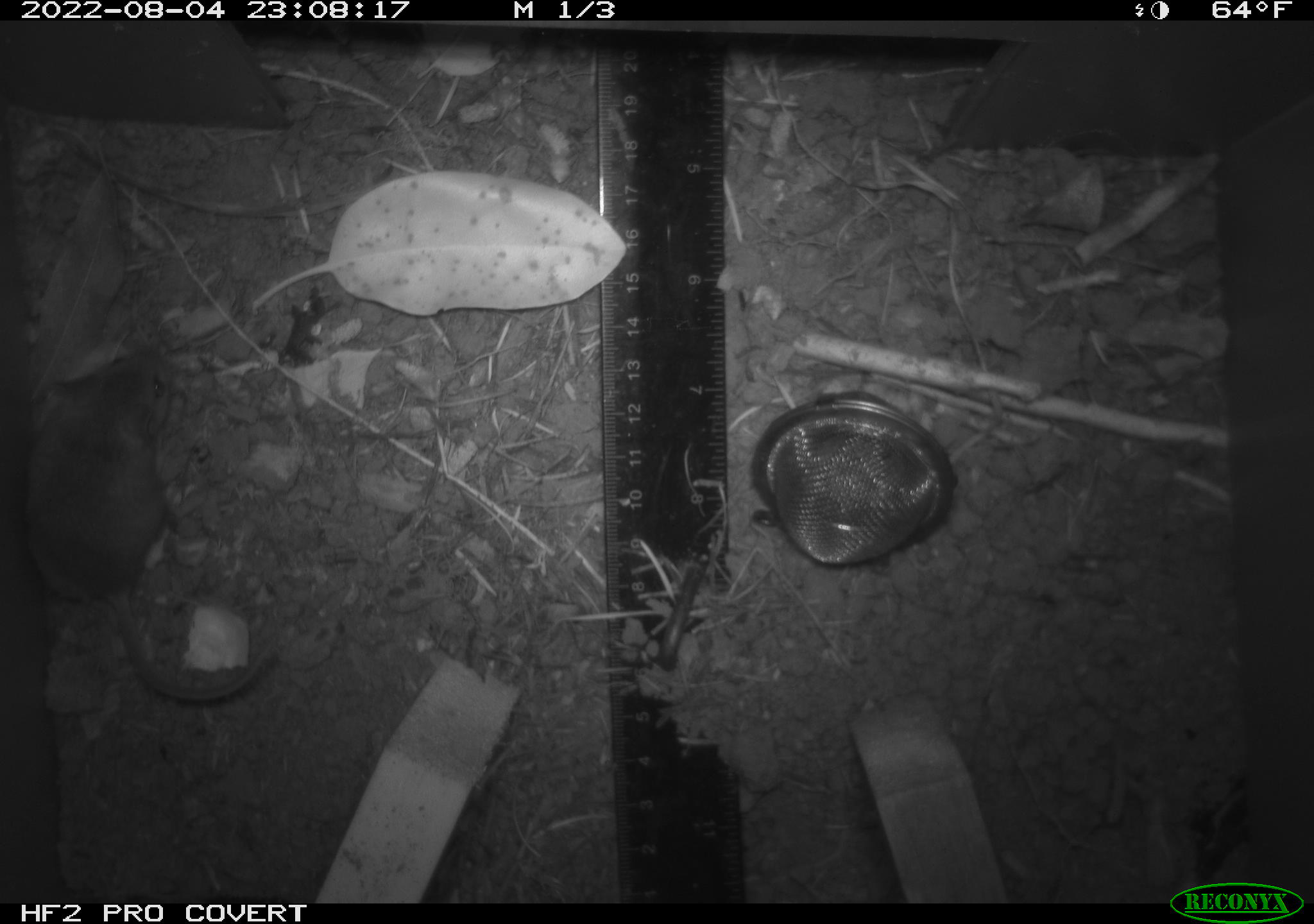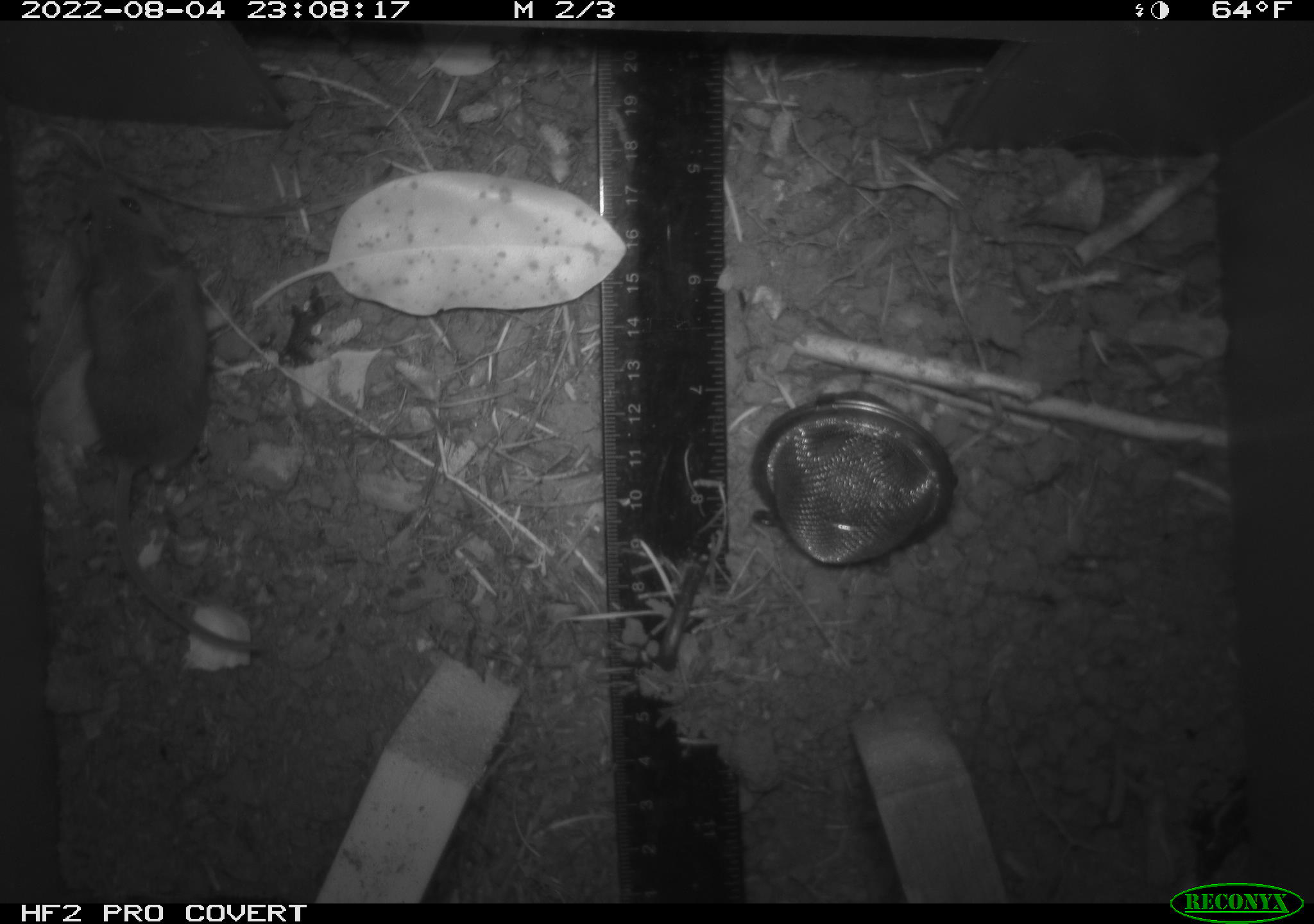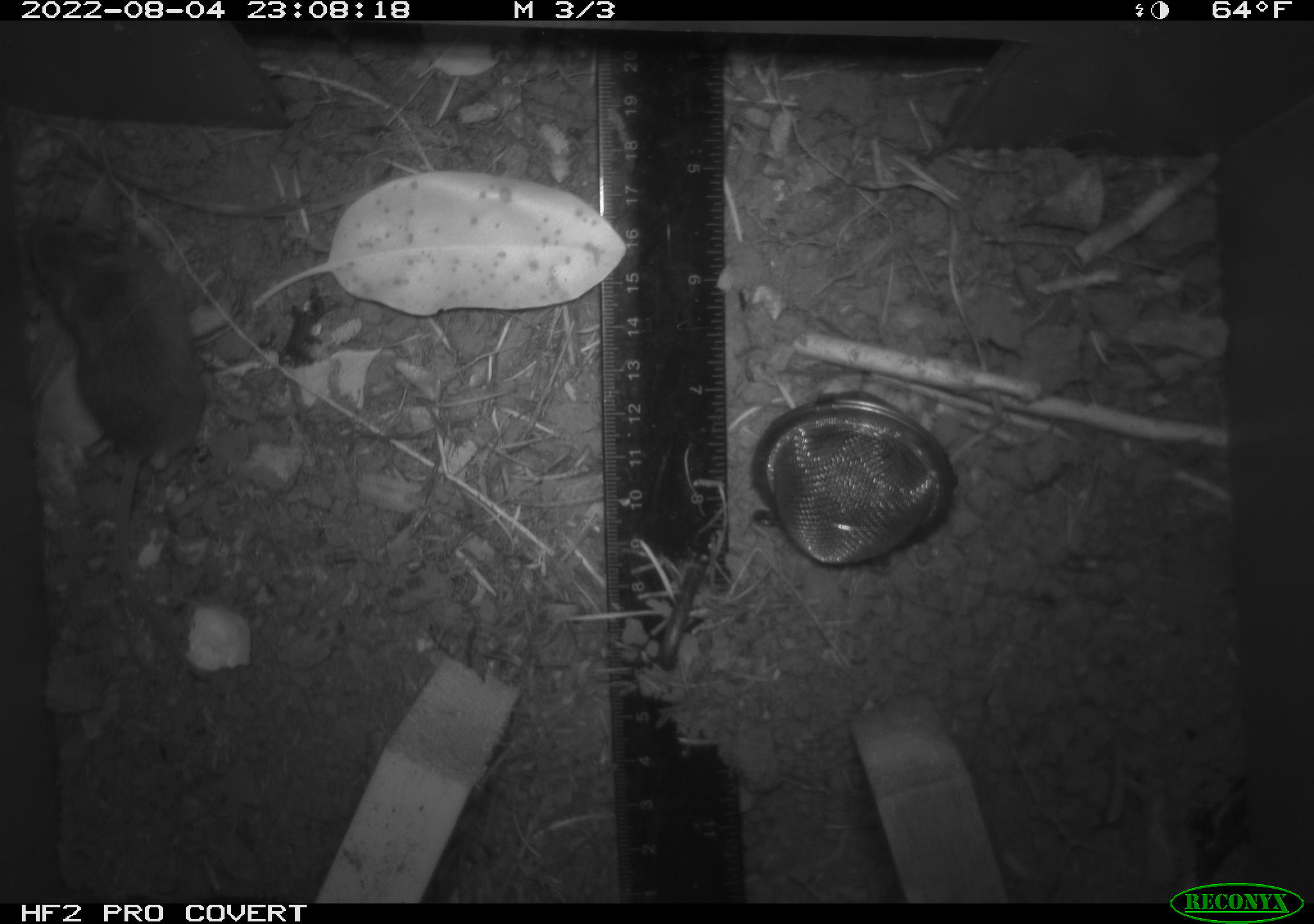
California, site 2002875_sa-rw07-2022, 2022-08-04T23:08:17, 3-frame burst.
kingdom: Animalia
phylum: Chordata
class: Mammalia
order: Rodentia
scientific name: Rodentia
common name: mouse species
Mouse species (Rodentia).